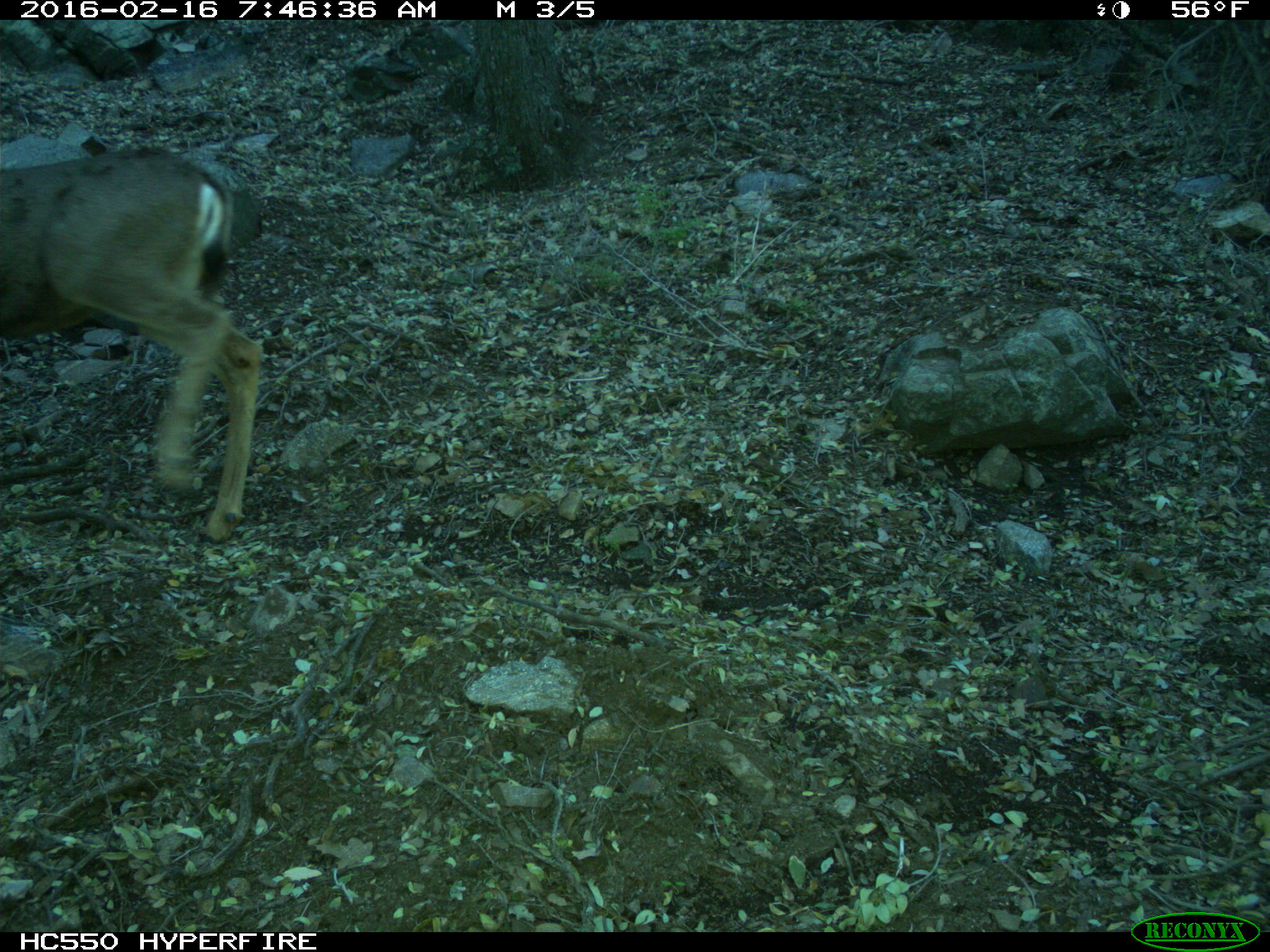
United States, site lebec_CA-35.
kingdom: Animalia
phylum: Chordata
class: Mammalia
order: Artiodactyla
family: Cervidae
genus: Odocoileus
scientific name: Odocoileus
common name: deer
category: unidentified deer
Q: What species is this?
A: Unidentified deer (deer) (Odocoileus).